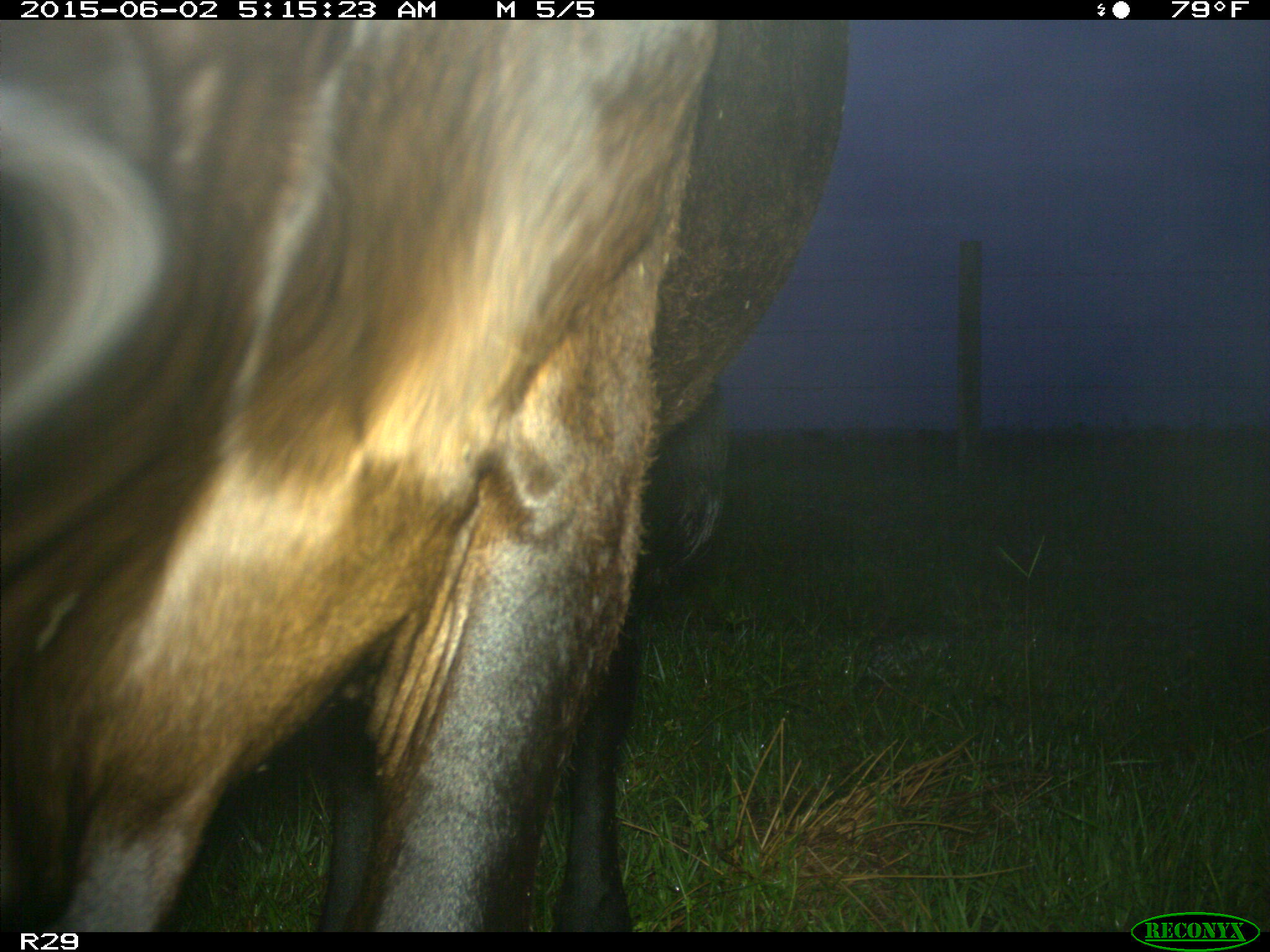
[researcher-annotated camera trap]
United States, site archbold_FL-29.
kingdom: Animalia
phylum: Chordata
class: Mammalia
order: Artiodactyla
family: Bovidae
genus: Bos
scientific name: Bos taurus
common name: domestic cow